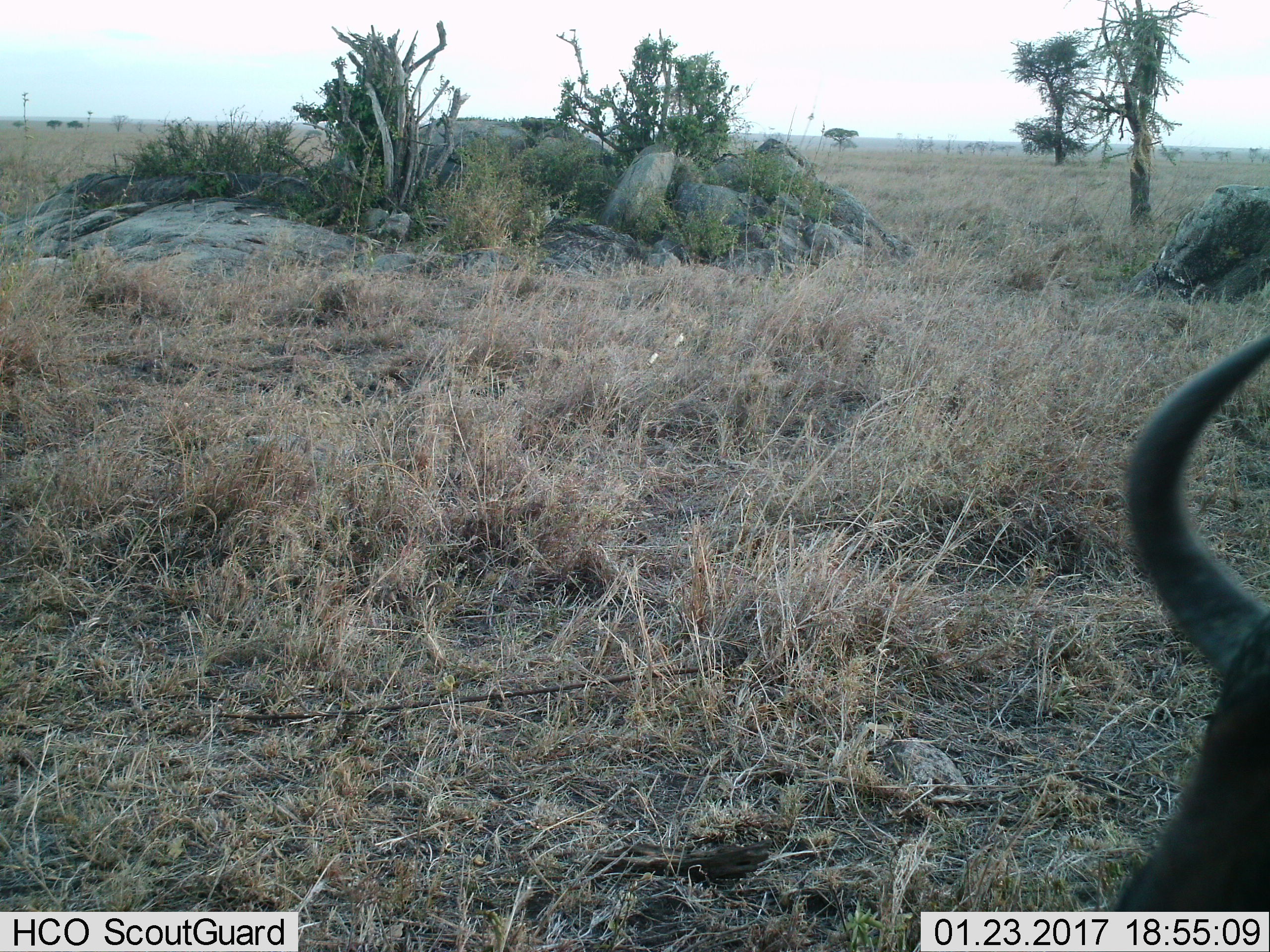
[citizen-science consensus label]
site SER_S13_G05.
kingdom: Animalia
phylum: Chordata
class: Mammalia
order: Artiodactyla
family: Bovidae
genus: Connochaetes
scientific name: Connochaetes taurinus taurinus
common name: blue wildebeest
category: wildebeestblue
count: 1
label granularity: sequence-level